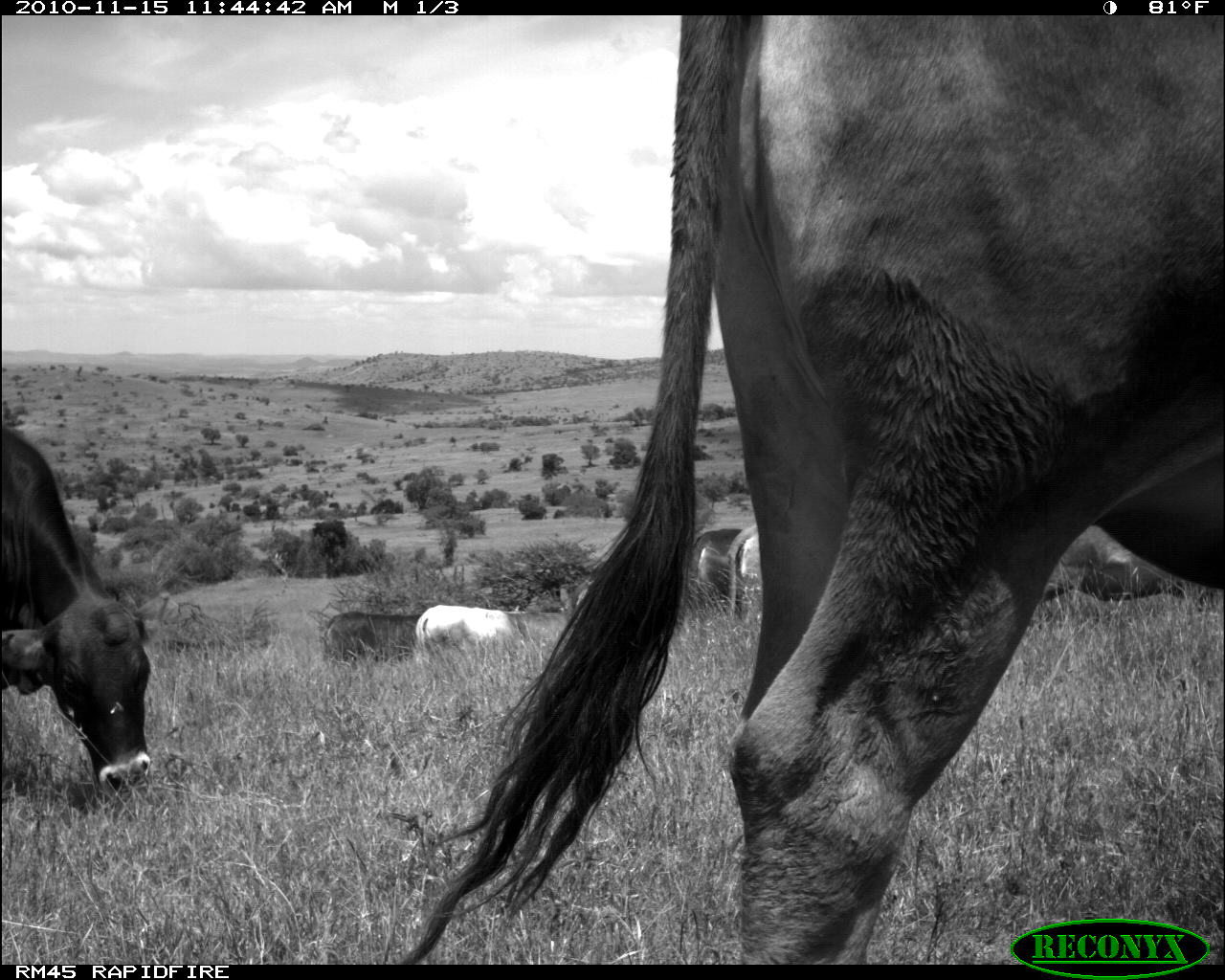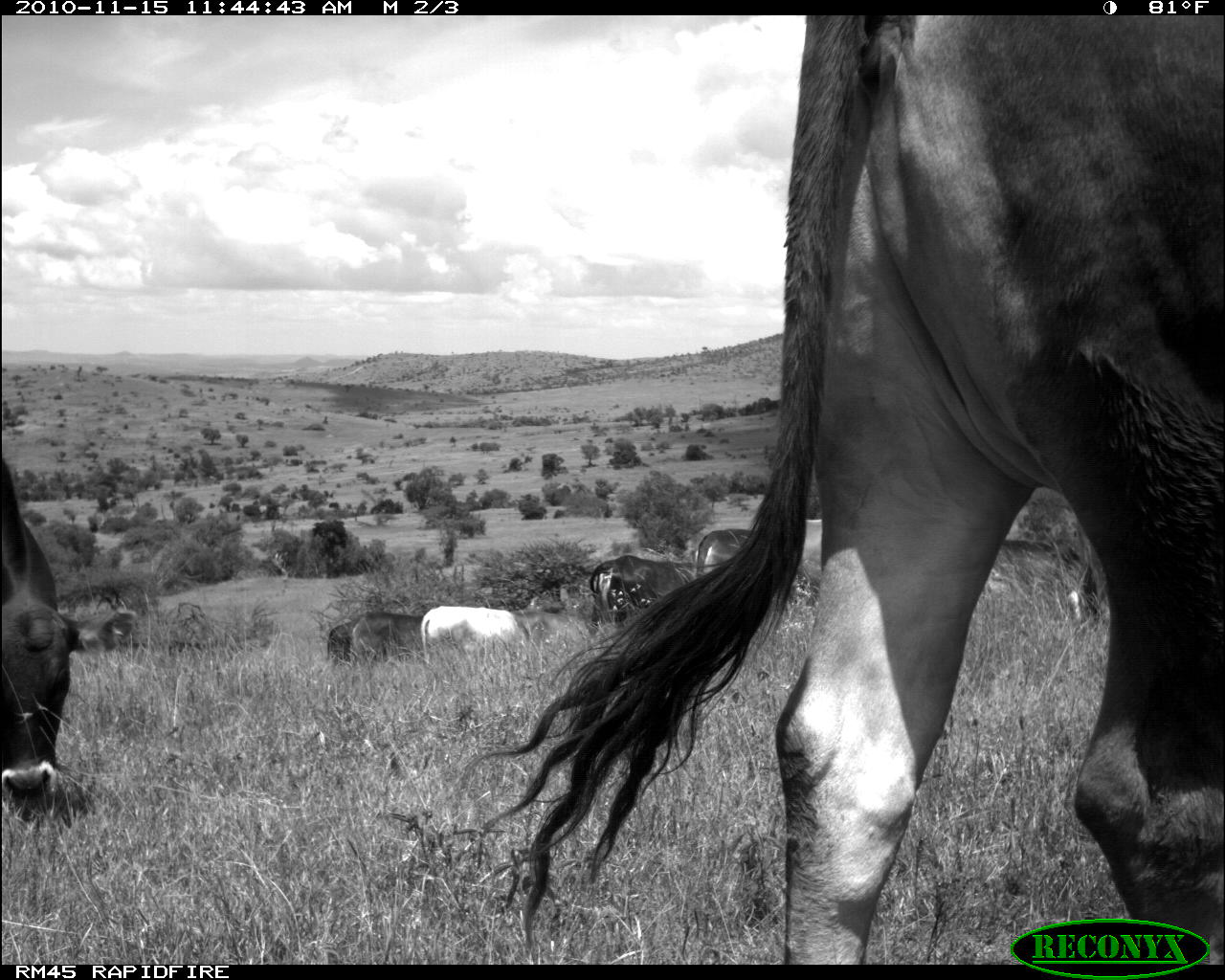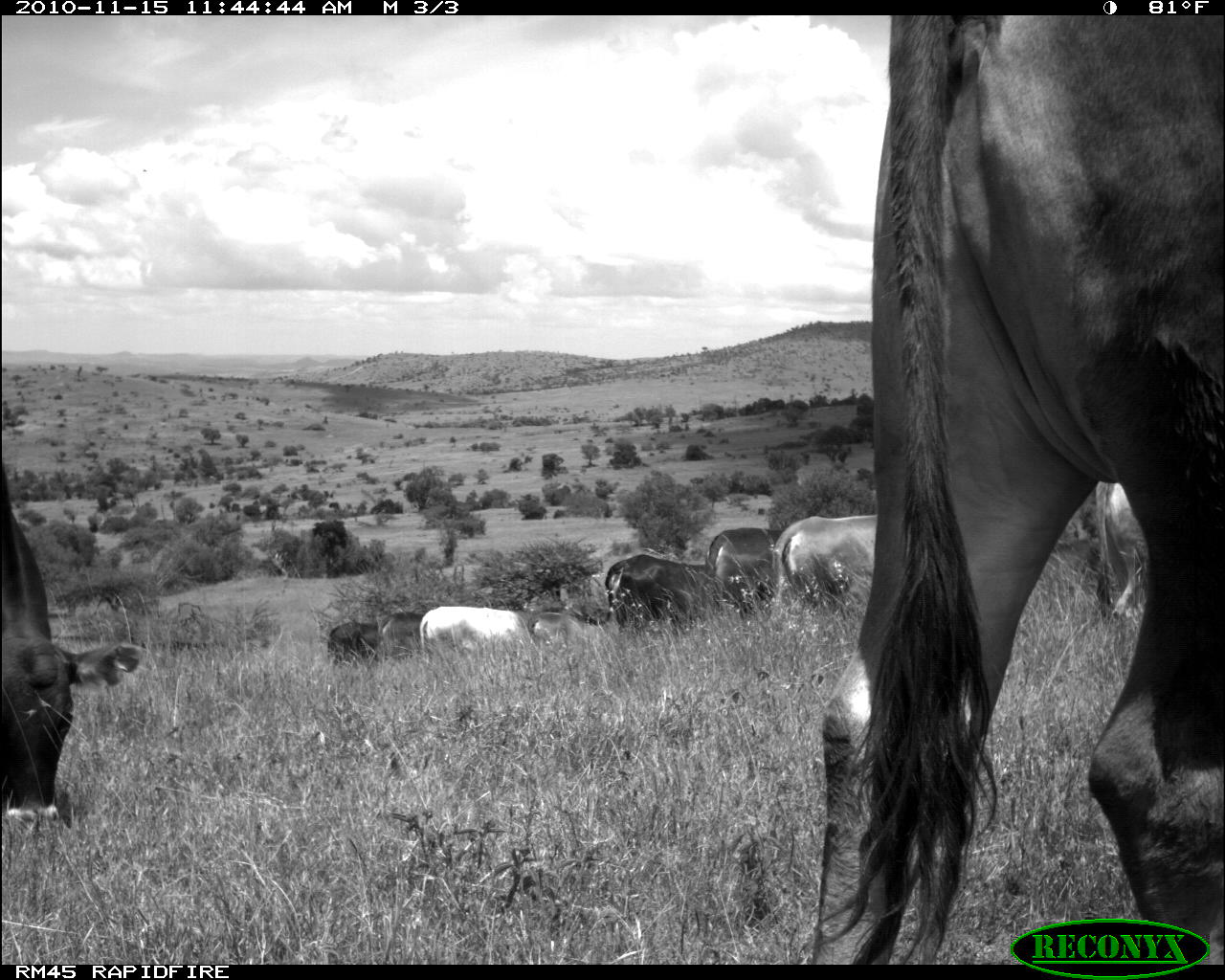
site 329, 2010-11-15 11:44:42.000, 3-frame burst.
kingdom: Animalia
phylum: Chordata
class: Mammalia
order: Artiodactyla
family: Bovidae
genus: Bos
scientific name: Bos taurus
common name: domestic cattle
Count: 7.